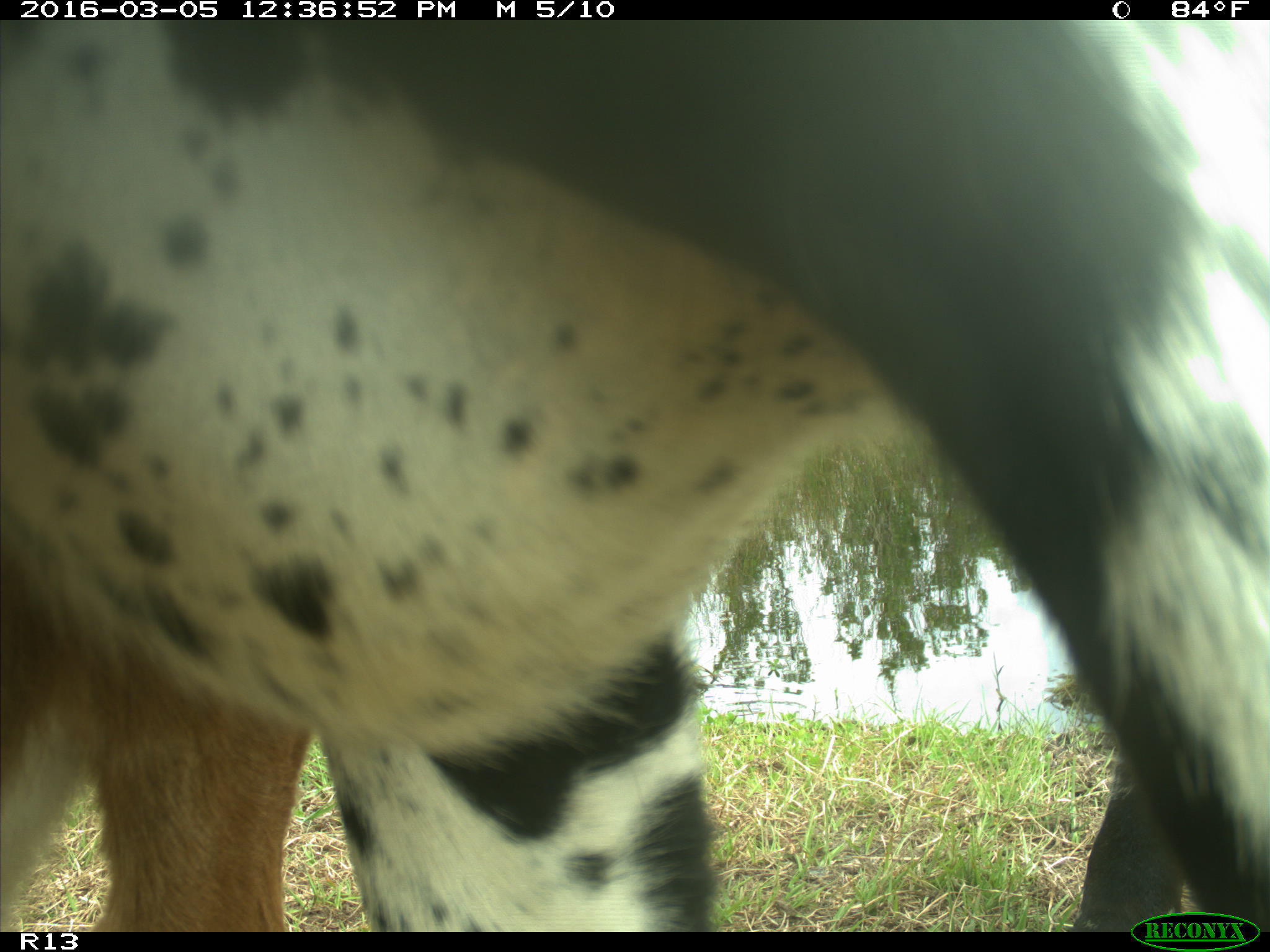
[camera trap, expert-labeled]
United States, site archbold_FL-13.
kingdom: Animalia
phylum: Chordata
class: Mammalia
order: Artiodactyla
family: Bovidae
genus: Bos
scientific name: Bos taurus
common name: domestic cow